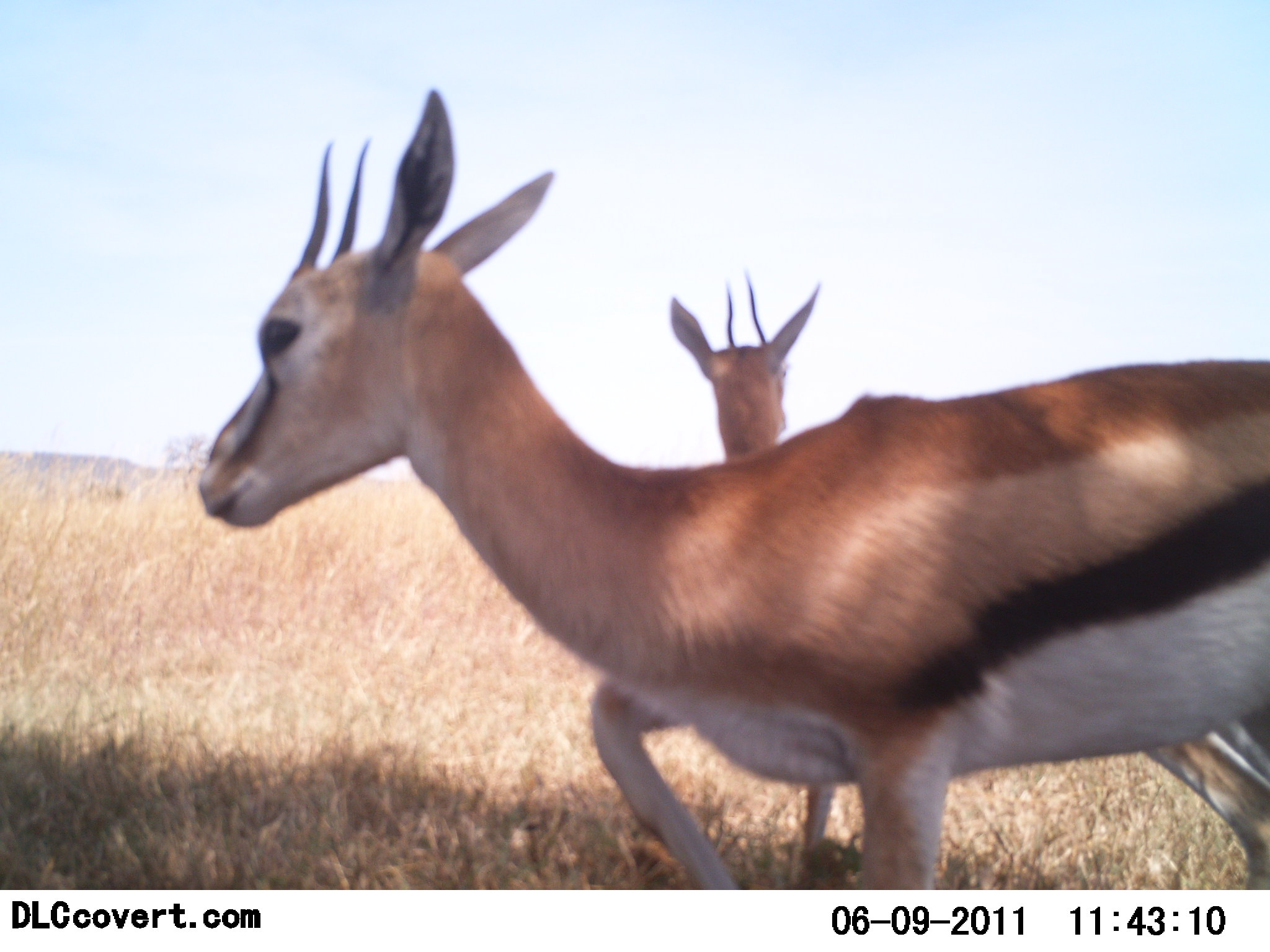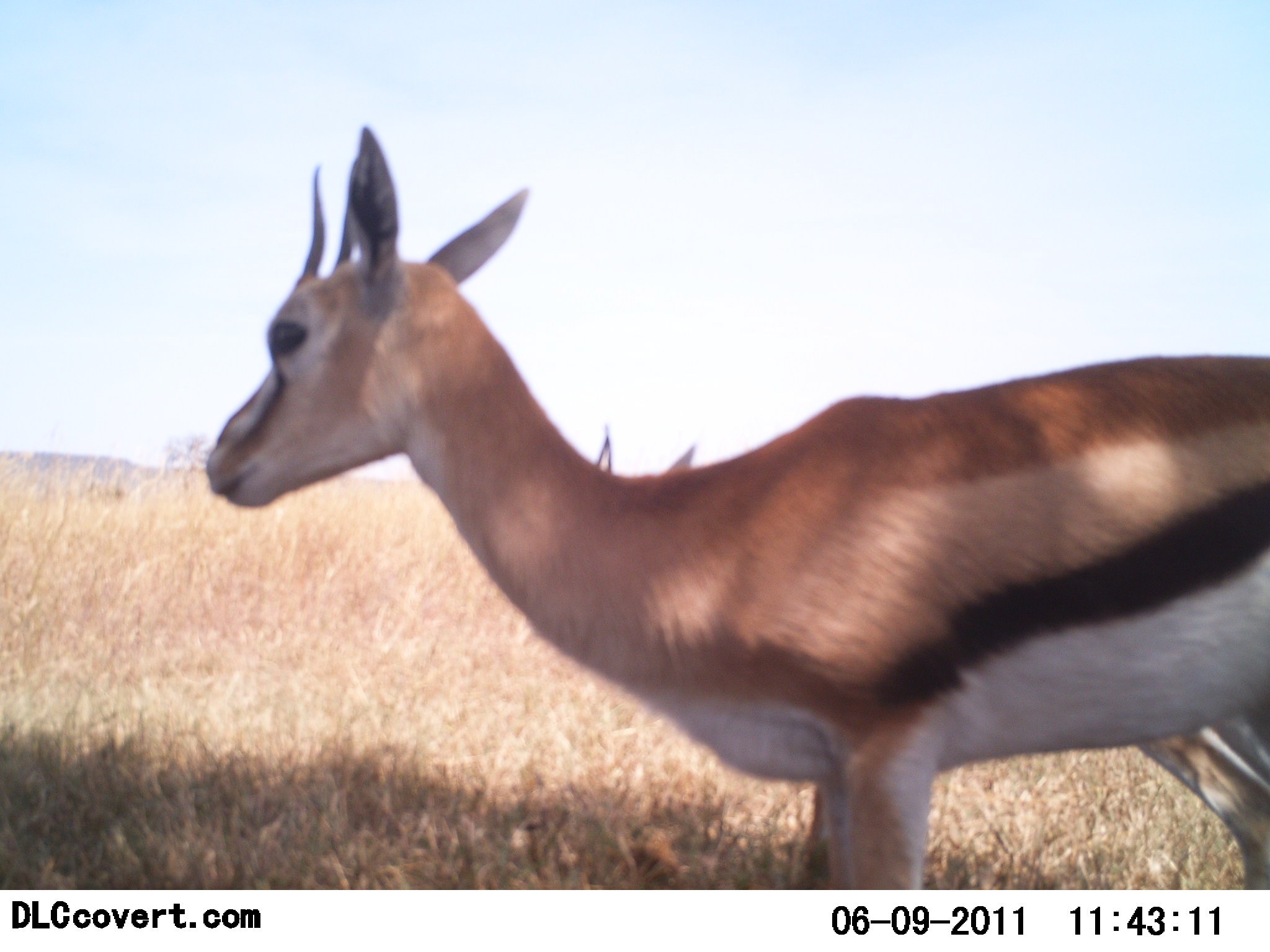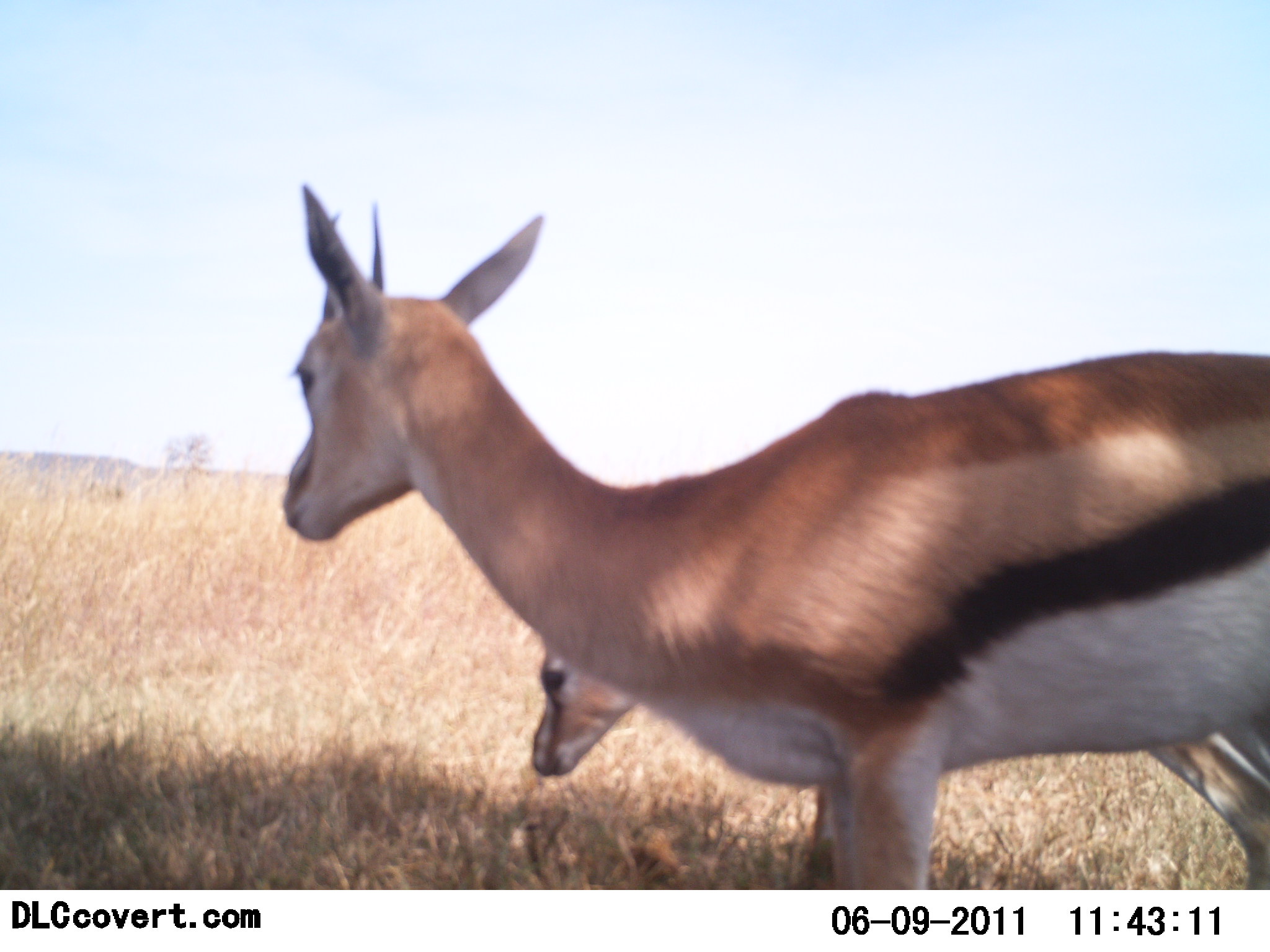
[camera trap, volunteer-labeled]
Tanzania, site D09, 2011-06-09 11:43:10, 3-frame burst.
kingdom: Animalia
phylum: Chordata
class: Mammalia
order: Artiodactyla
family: Bovidae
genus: Eudorcas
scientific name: Eudorcas thomsonii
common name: thomson's gazelle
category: gazellethomsons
Gazellethomsons (thomson's gazelle) (Eudorcas thomsonii), count 2. Behavior (volunteer vote fractions): standing 93%, resting 0%, moving 7%, interacting 0%. Young present (vote fraction): 7%. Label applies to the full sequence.